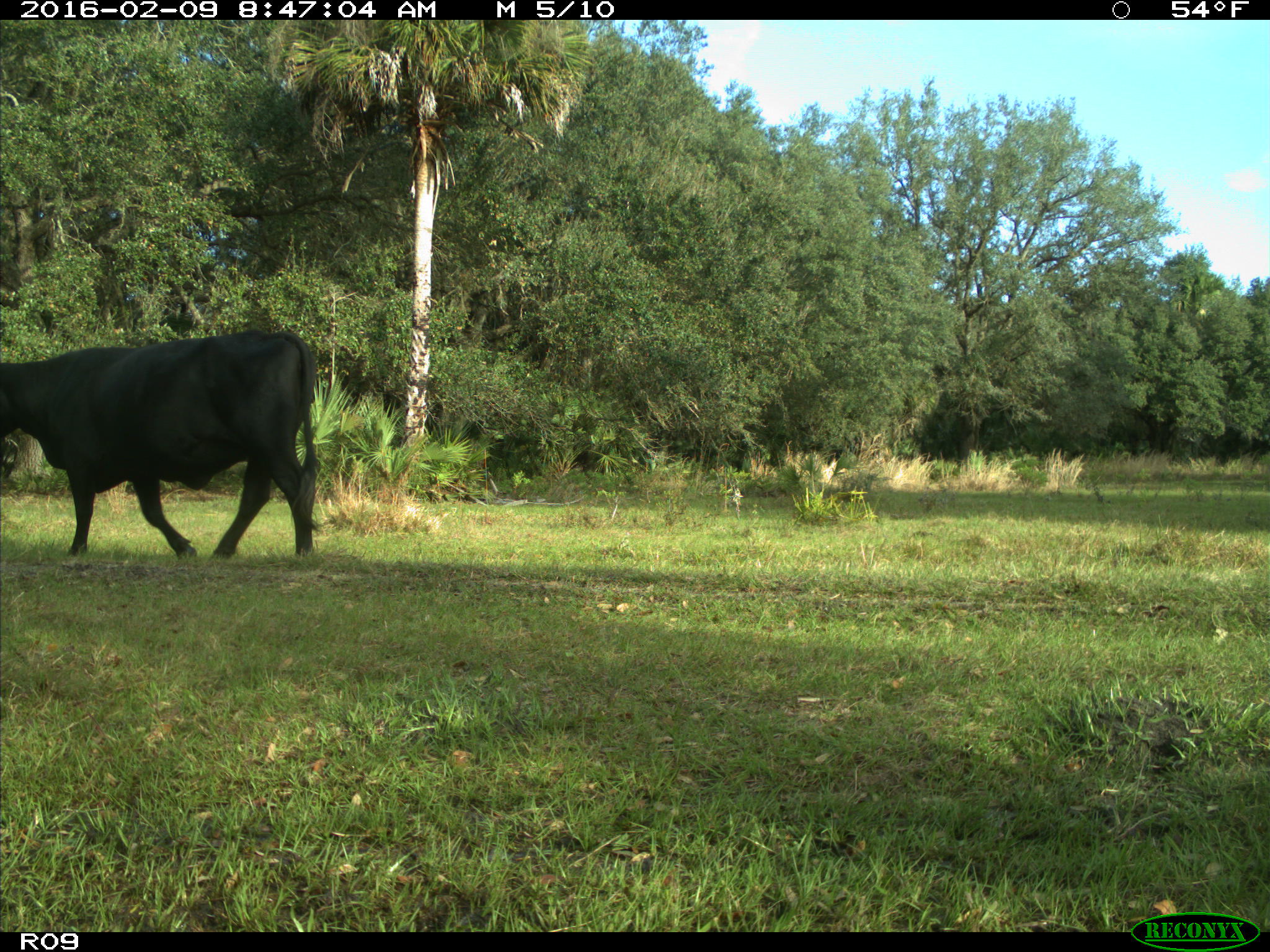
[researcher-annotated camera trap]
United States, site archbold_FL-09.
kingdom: Animalia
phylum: Chordata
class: Mammalia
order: Artiodactyla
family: Bovidae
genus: Bos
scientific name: Bos taurus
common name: domestic cow